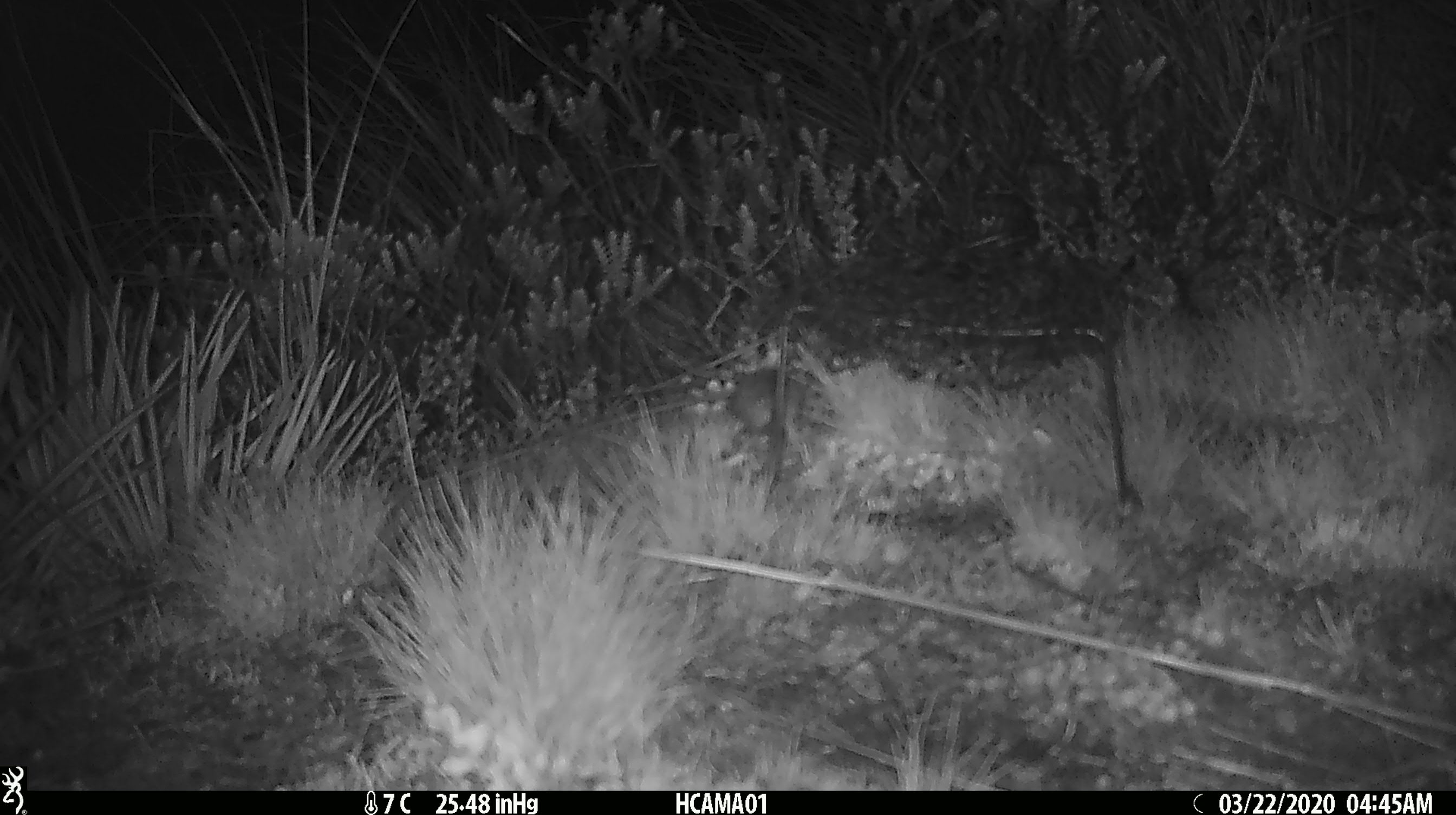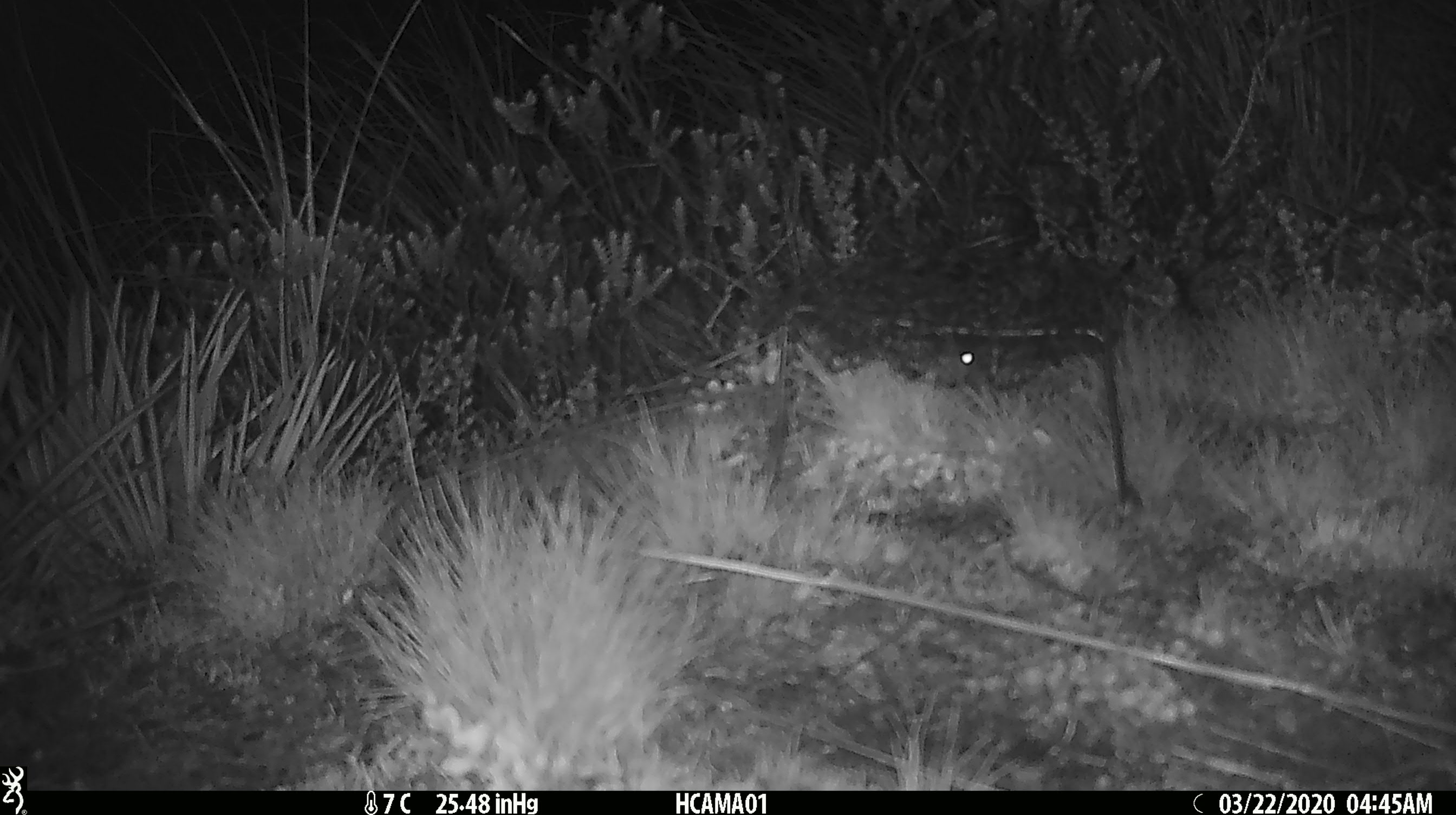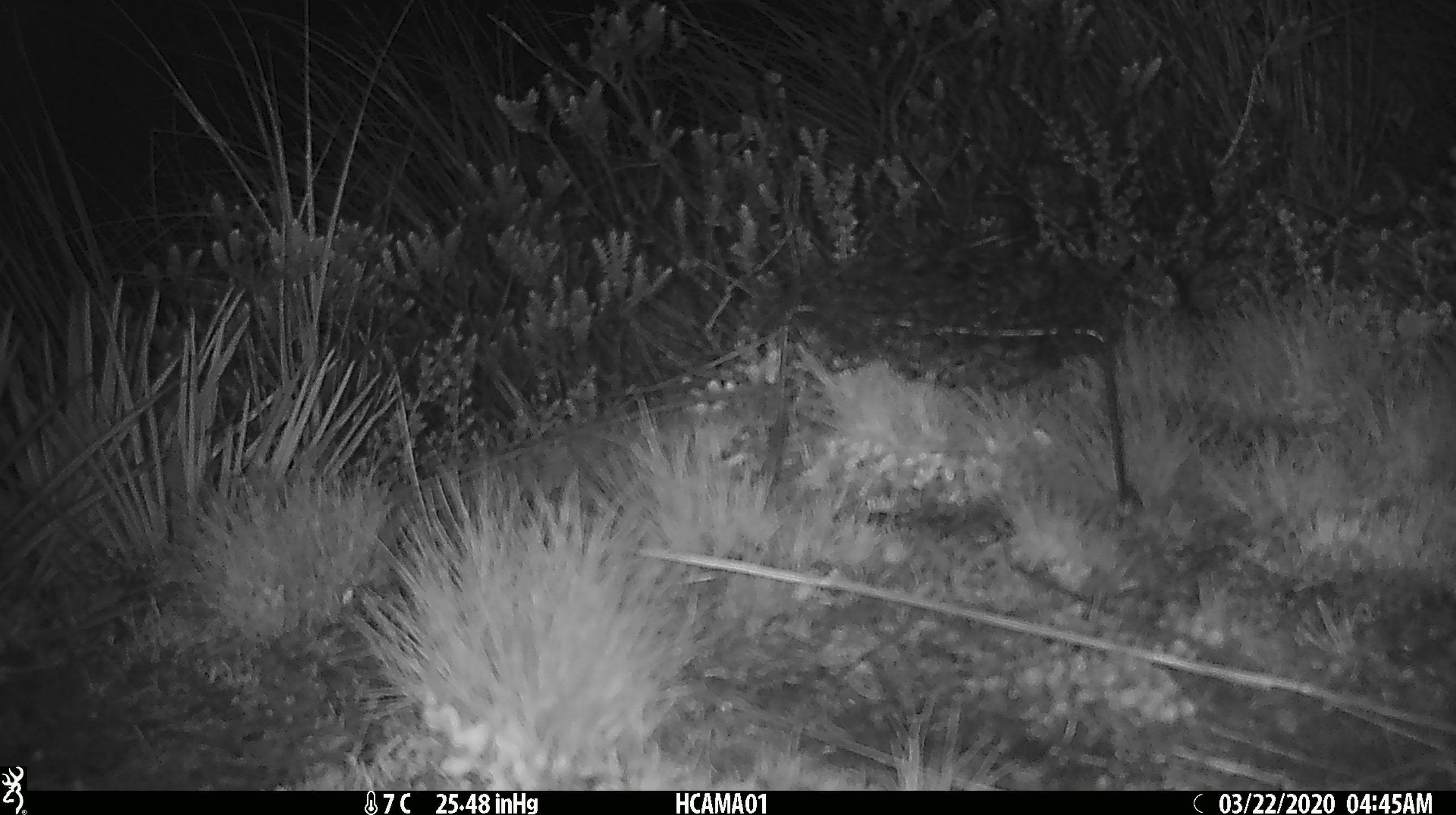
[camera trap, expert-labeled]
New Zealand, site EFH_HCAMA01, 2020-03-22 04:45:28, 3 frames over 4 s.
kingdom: Animalia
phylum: Chordata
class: Mammalia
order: Rodentia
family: Muridae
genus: Mus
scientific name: Mus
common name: mouse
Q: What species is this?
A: Mouse (Mus).